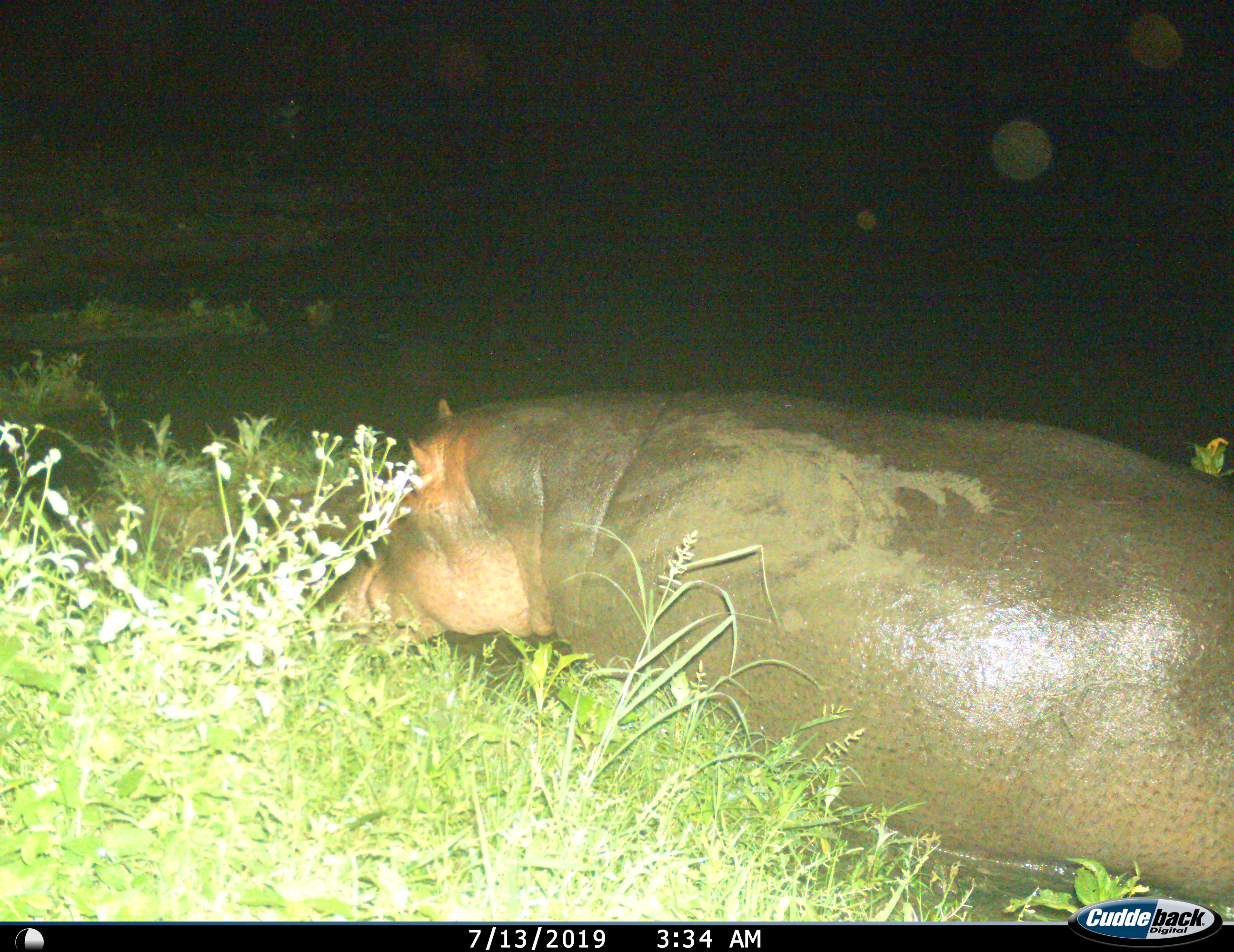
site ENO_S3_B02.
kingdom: Animalia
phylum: Chordata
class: Mammalia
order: Artiodactyla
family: Hippopotamidae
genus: Hippopotamus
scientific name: Hippopotamus amphibius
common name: hippopotamus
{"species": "hippopotamus (Hippopotamus amphibius)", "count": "1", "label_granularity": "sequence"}